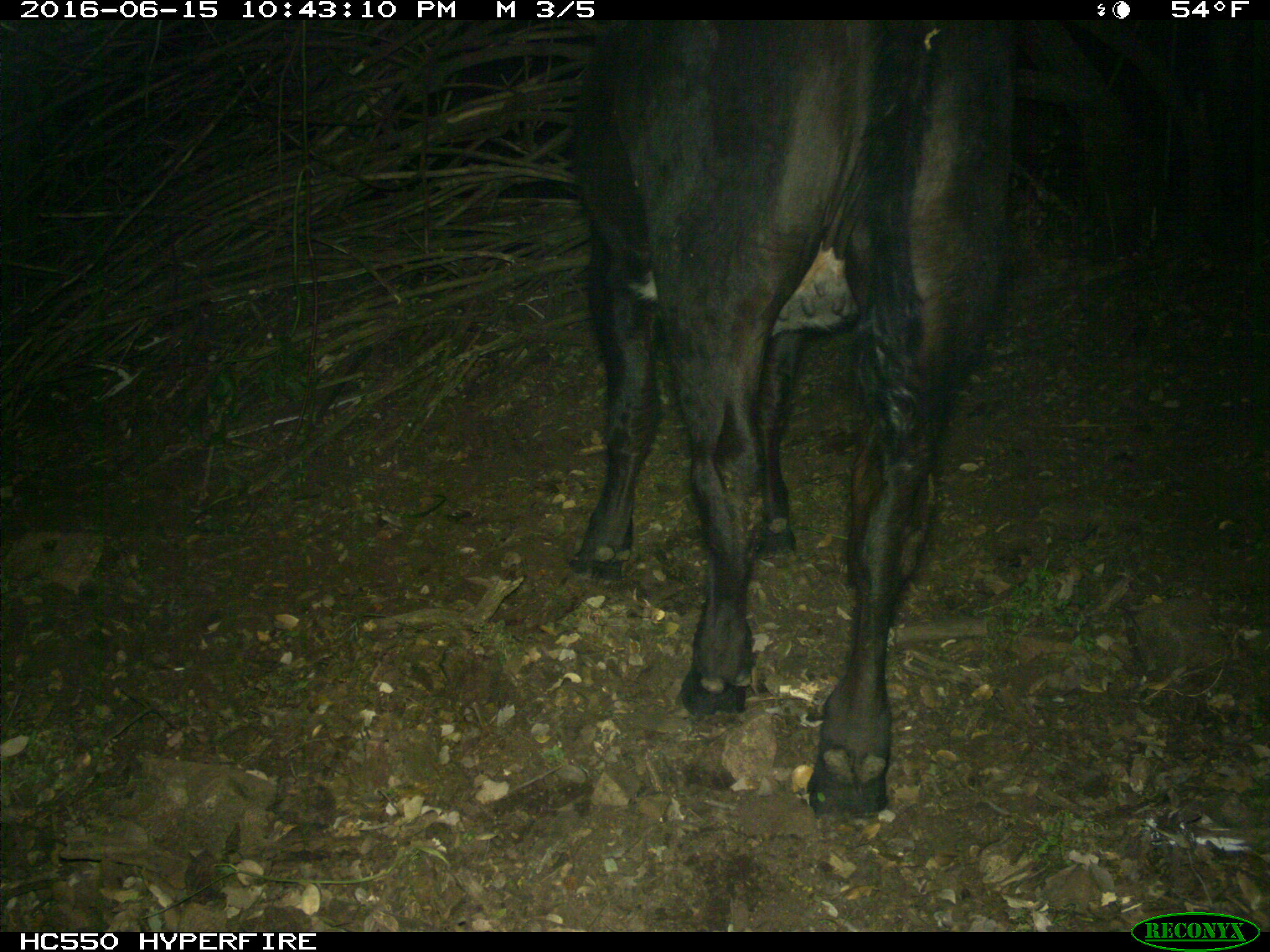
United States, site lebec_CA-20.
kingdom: Animalia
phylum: Chordata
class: Mammalia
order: Artiodactyla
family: Bovidae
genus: Bos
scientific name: Bos taurus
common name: domestic cow